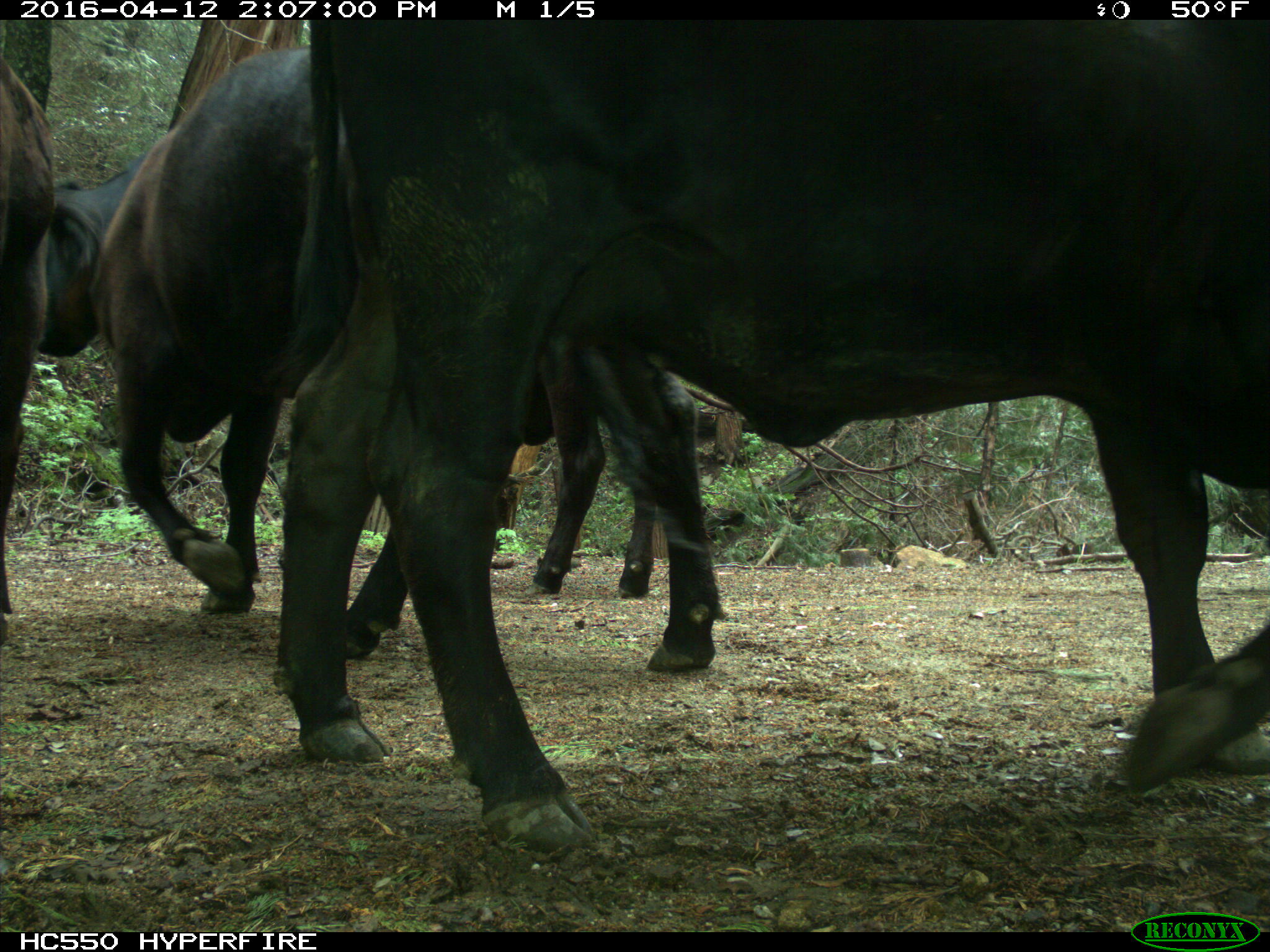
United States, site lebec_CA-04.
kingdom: Animalia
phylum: Chordata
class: Mammalia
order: Artiodactyla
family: Bovidae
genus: Bos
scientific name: Bos taurus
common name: domestic cow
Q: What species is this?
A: Bos taurus (domestic cow).